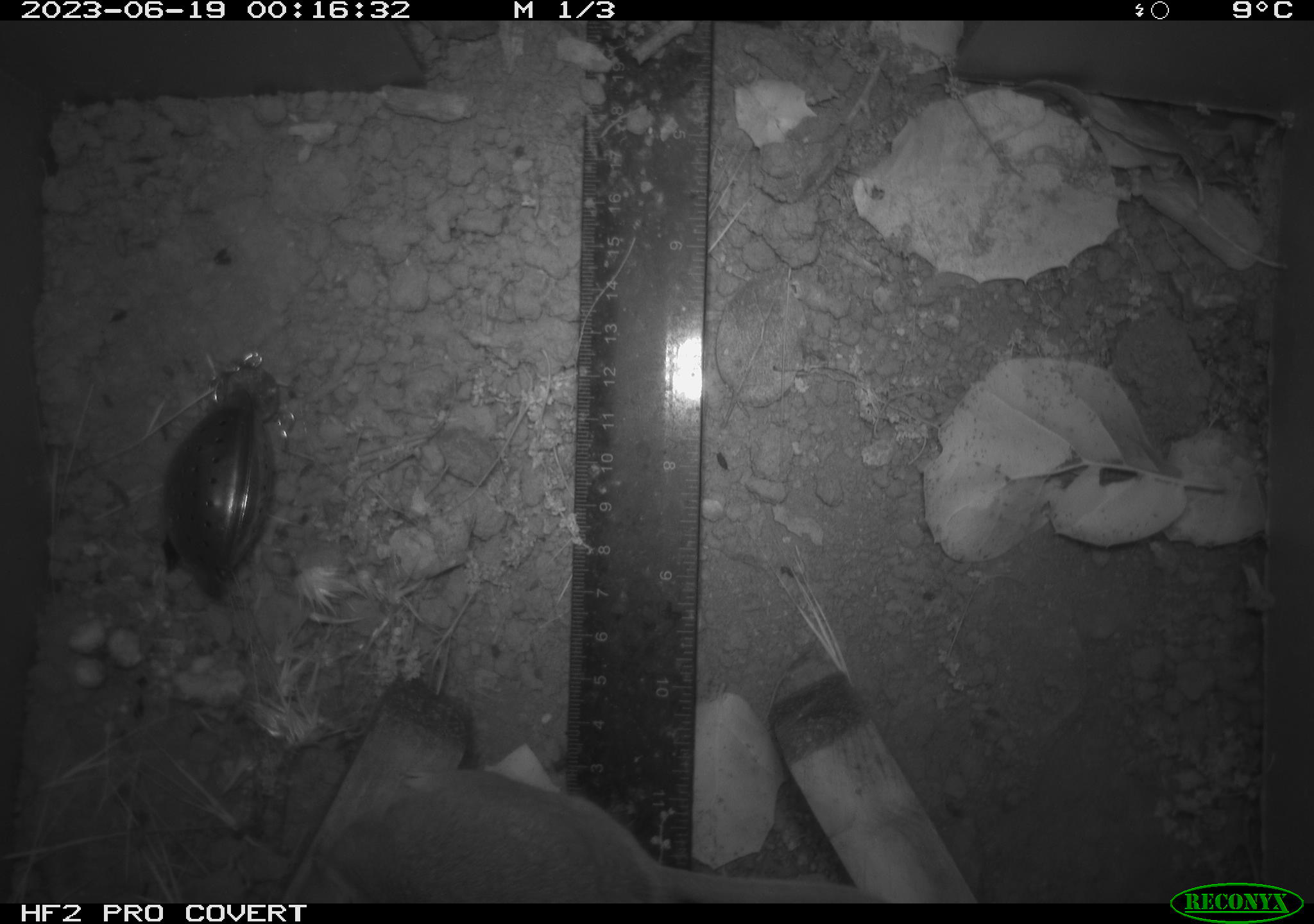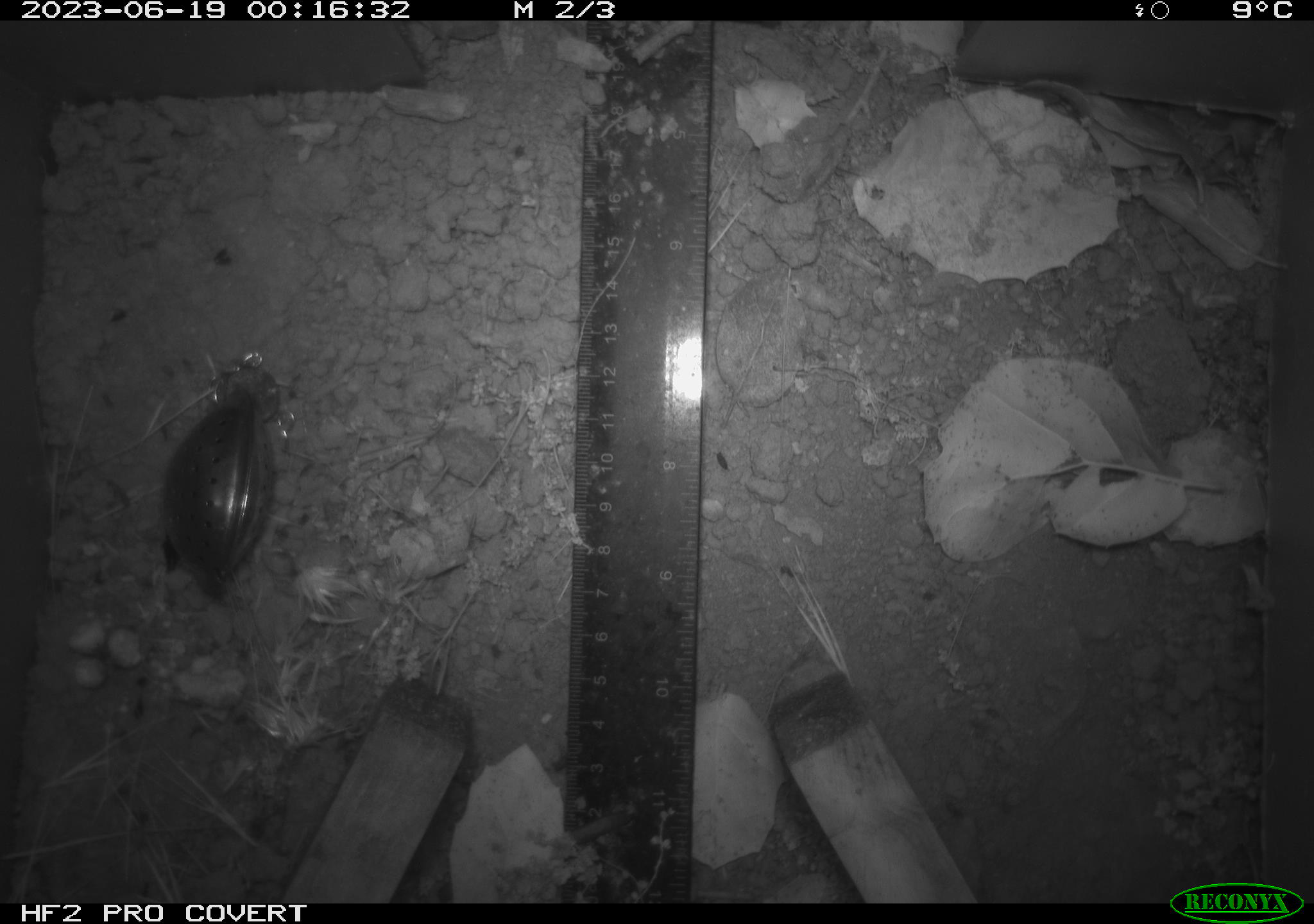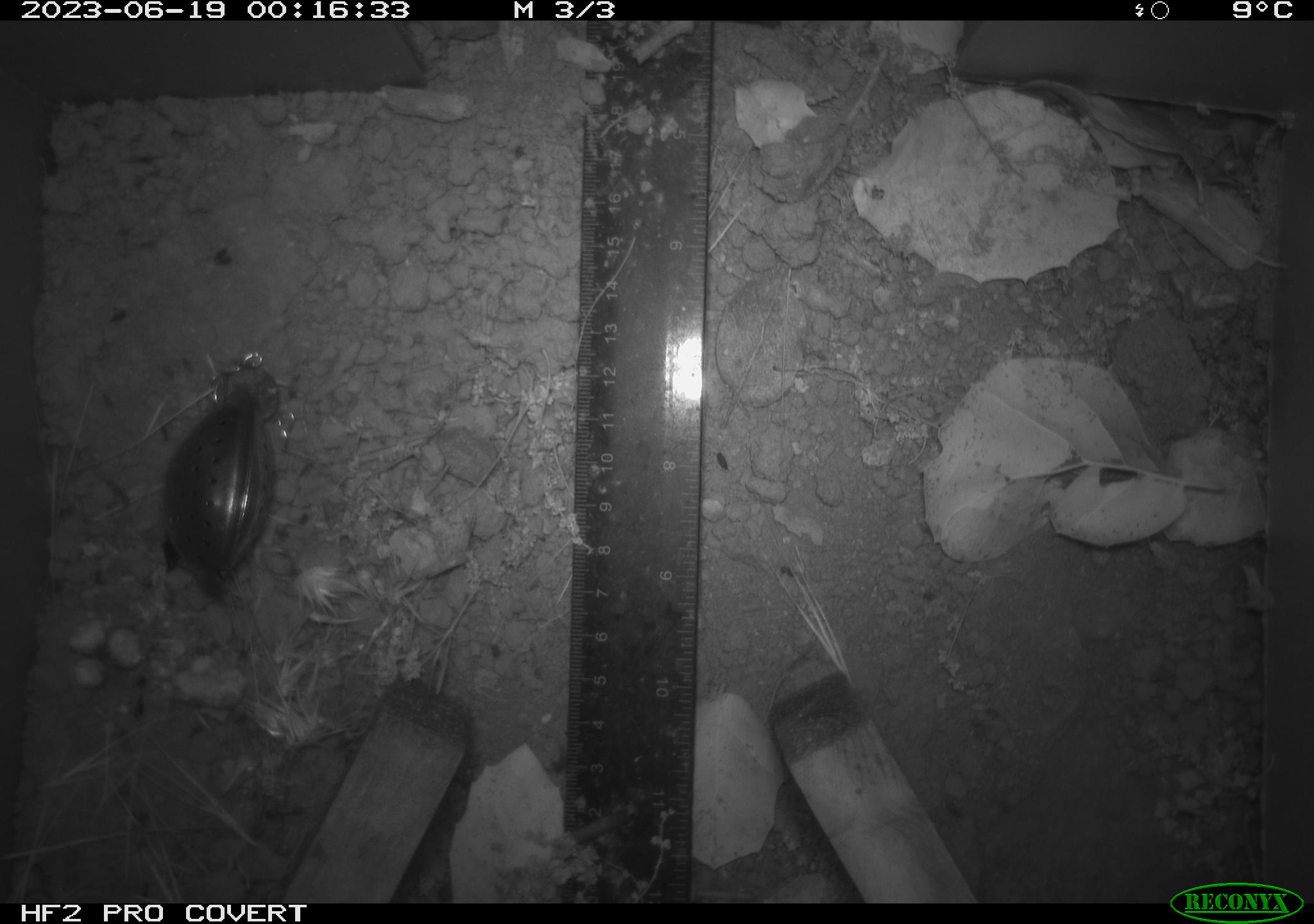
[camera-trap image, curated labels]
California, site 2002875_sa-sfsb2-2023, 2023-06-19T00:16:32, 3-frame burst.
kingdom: Animalia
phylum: Chordata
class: Mammalia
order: Rodentia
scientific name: Rodentia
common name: mouse species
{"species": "mouse species (Rodentia)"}